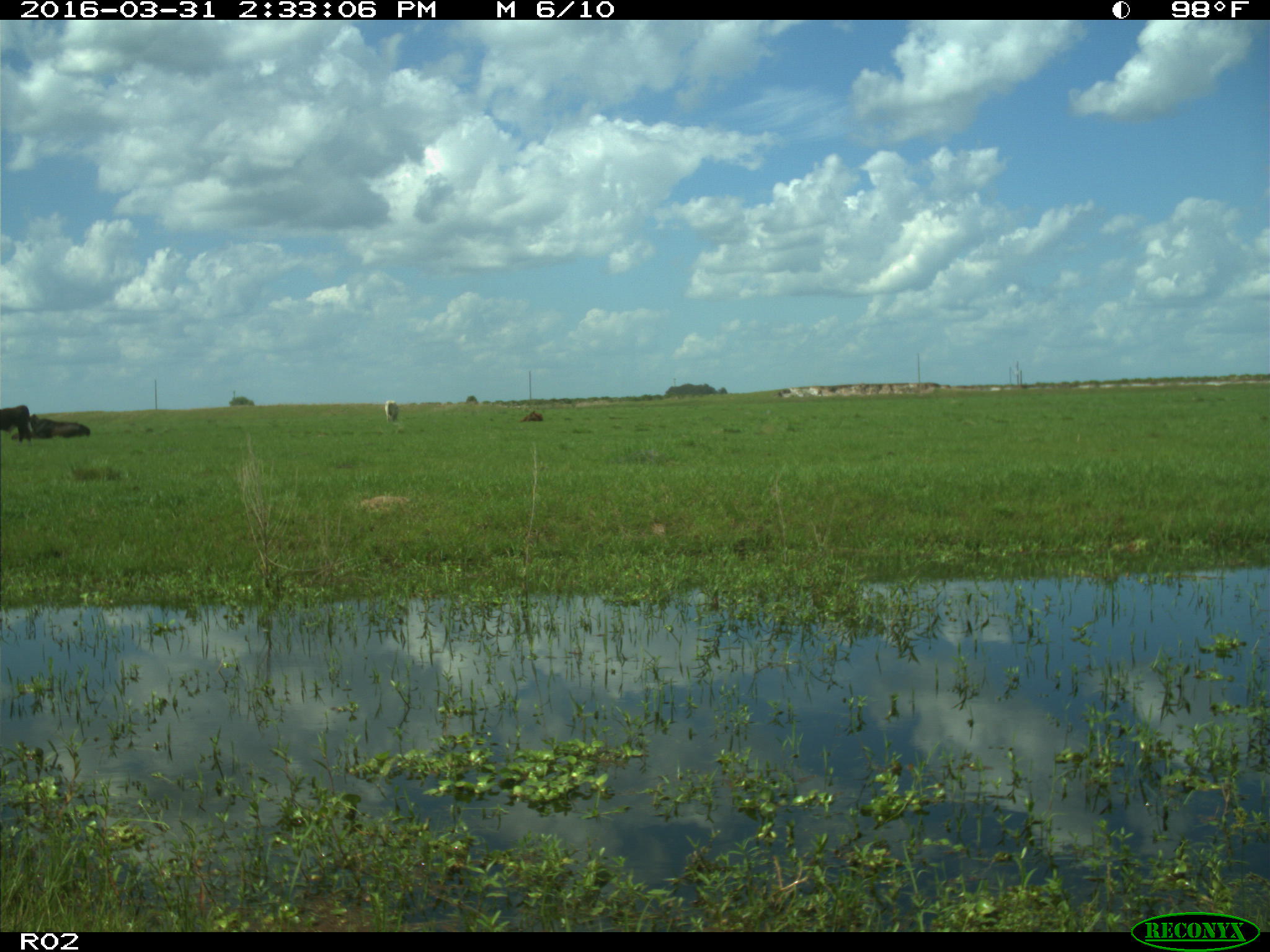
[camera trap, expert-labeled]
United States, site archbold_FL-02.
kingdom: Animalia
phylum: Chordata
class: Mammalia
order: Artiodactyla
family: Bovidae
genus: Bos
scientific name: Bos taurus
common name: domestic cow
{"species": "Bos taurus (domestic cow)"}